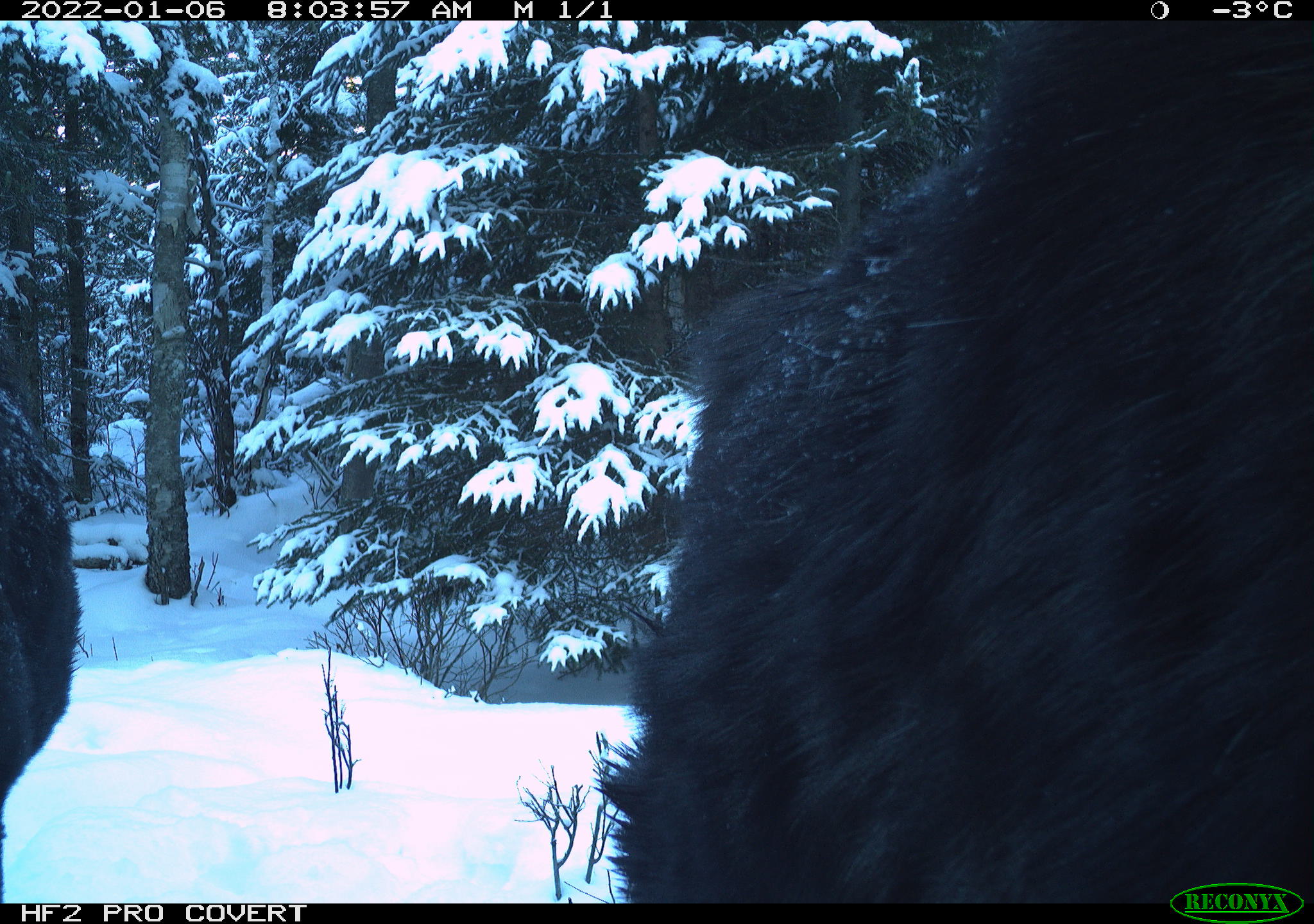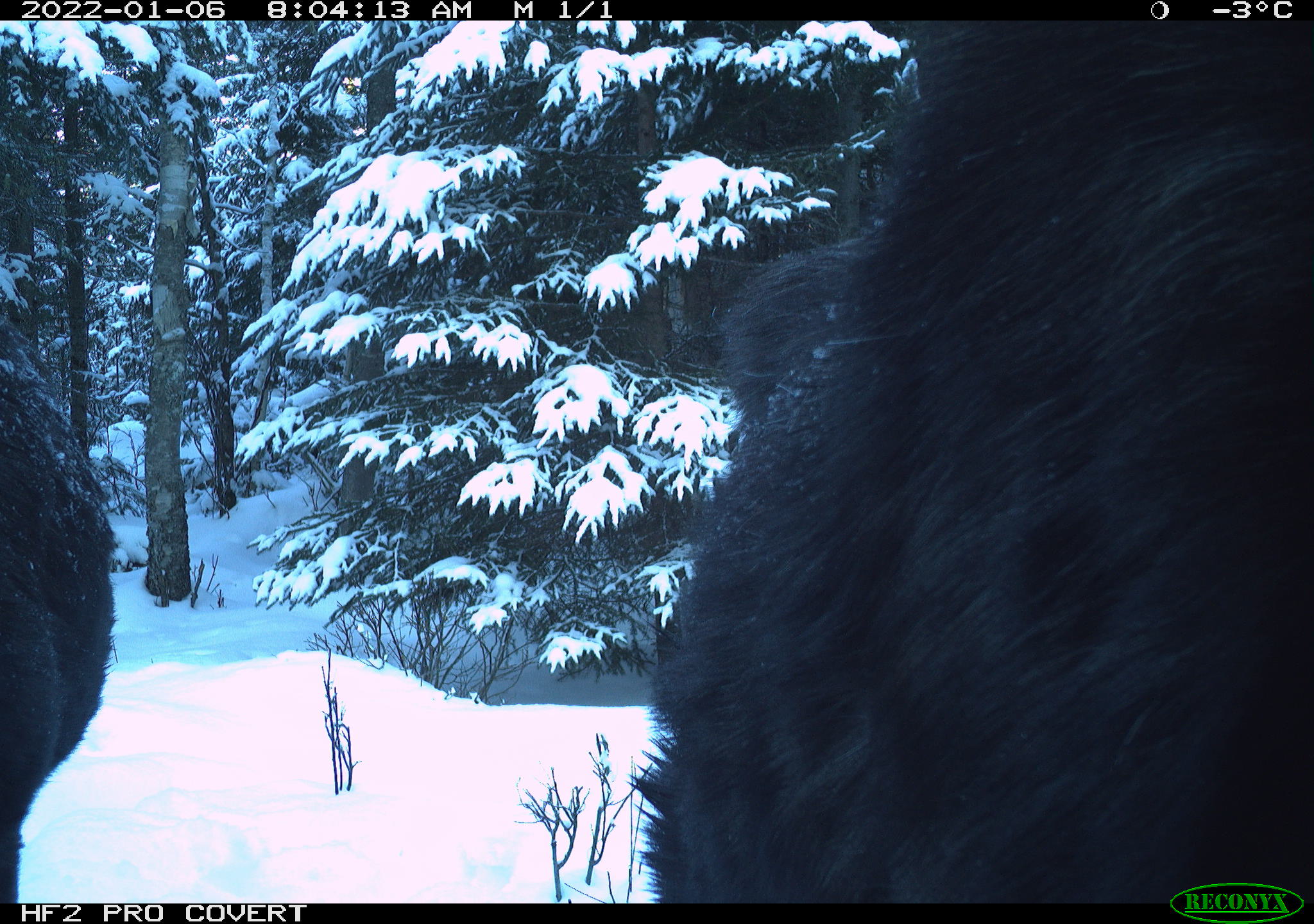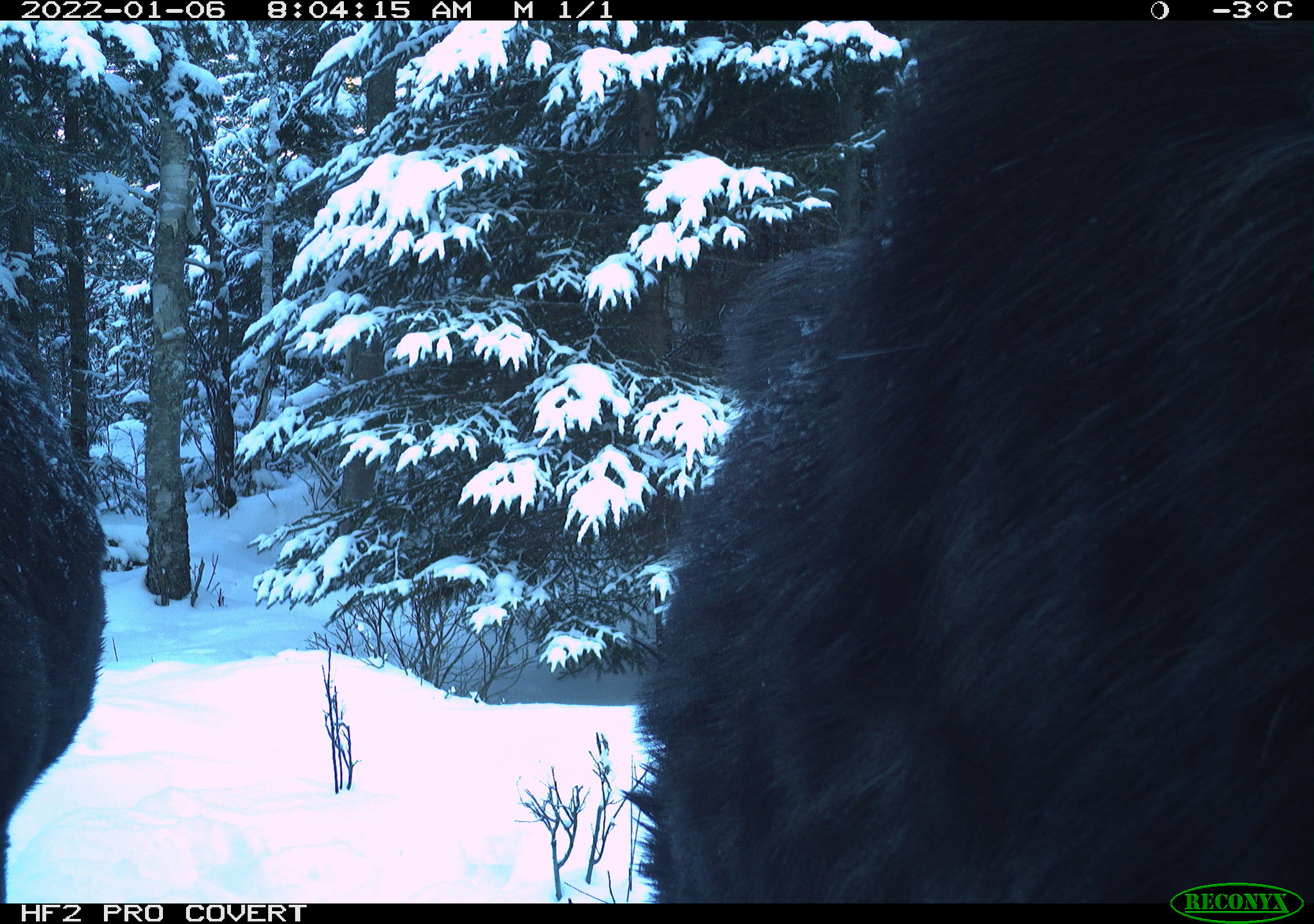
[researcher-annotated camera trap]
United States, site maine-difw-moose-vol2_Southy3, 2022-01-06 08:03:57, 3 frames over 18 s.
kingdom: Animalia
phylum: Chordata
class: Mammalia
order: Artiodactyla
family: Cervidae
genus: Alces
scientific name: Alces alces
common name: moose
Moose (Alces alces).